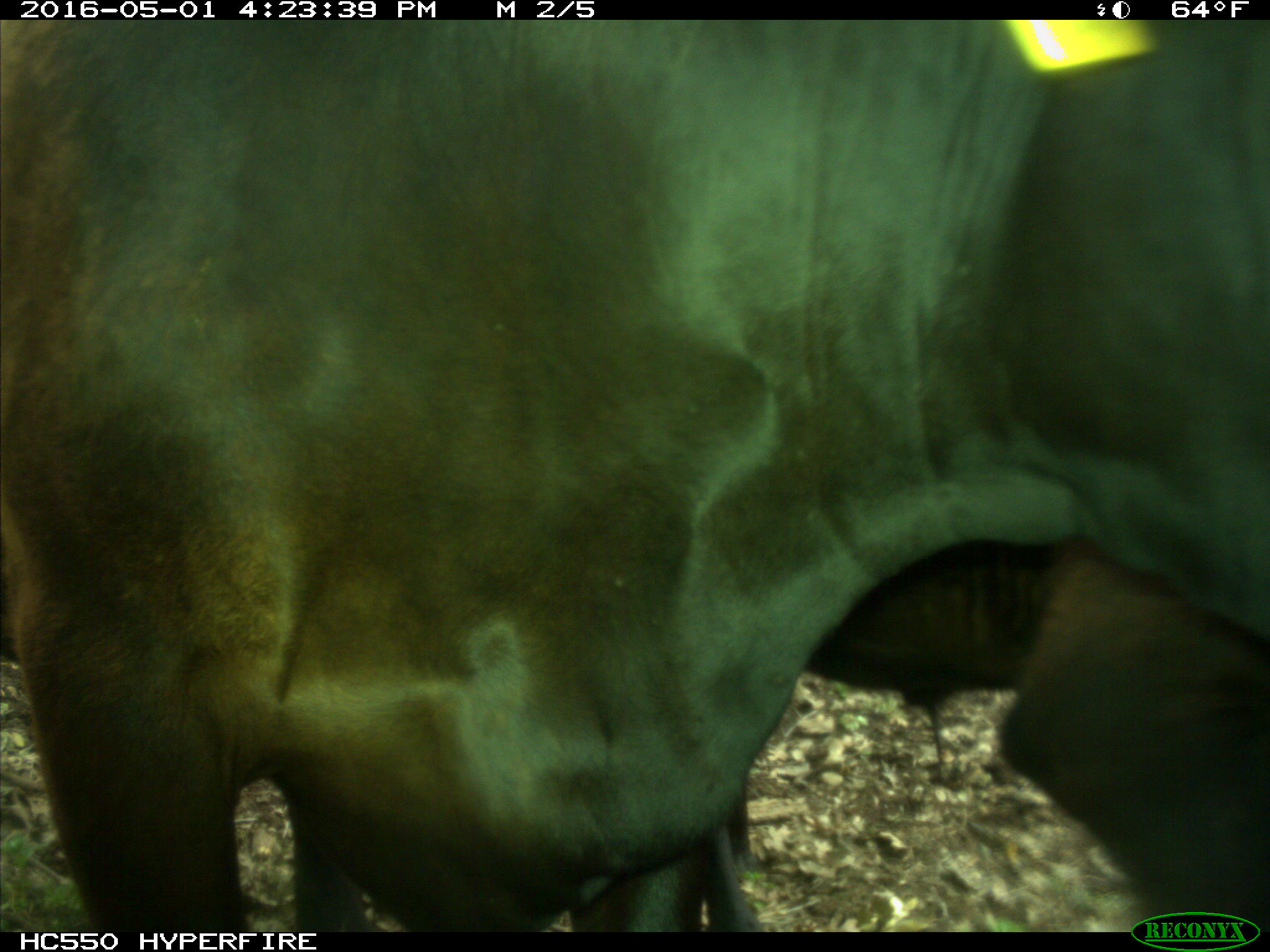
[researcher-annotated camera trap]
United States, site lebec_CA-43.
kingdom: Animalia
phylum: Chordata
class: Mammalia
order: Artiodactyla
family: Bovidae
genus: Bos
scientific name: Bos taurus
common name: domestic cow